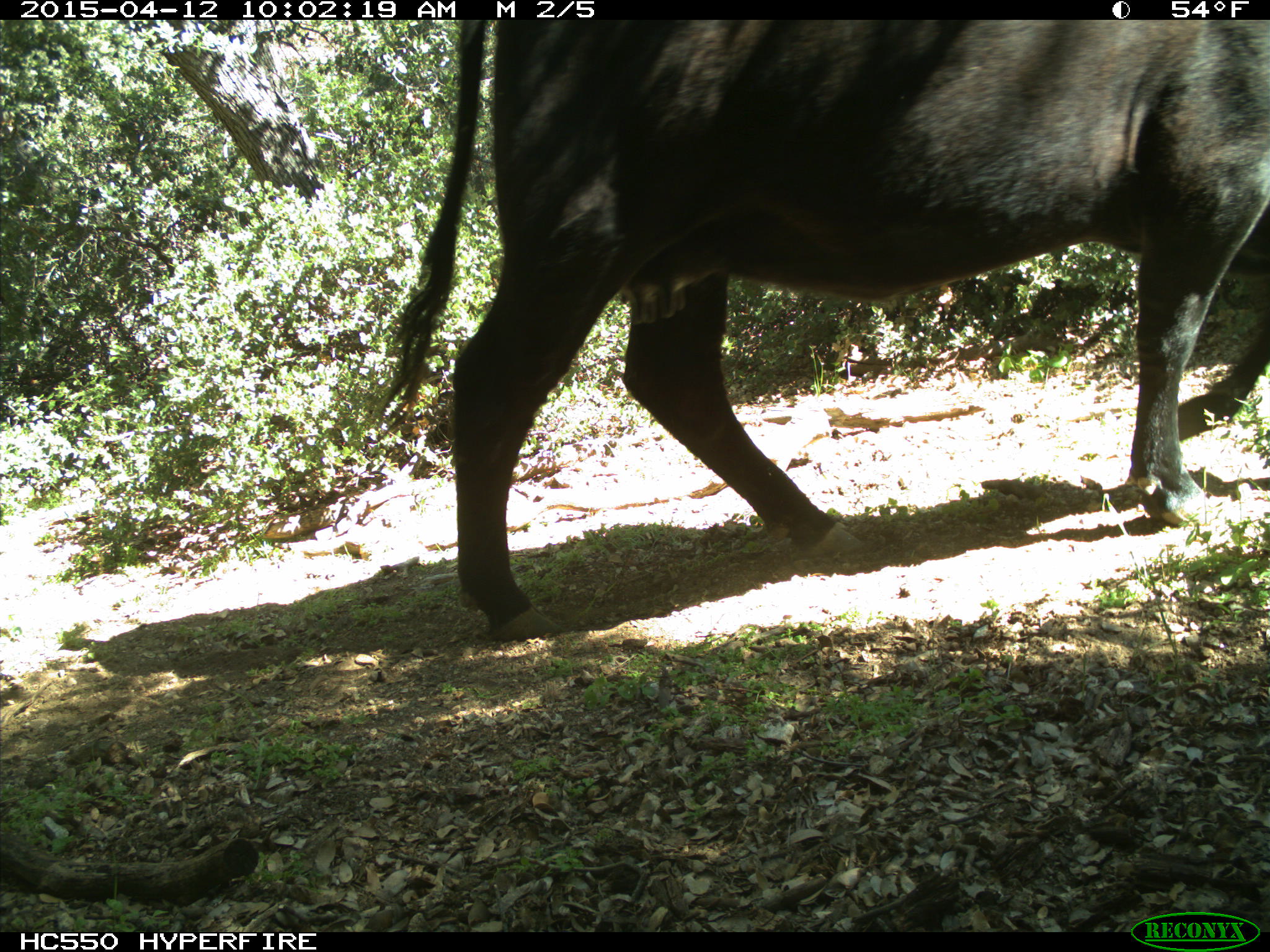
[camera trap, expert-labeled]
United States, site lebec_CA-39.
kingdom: Animalia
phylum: Chordata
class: Mammalia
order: Artiodactyla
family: Bovidae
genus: Bos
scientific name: Bos taurus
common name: domestic cow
Bos taurus (domestic cow).